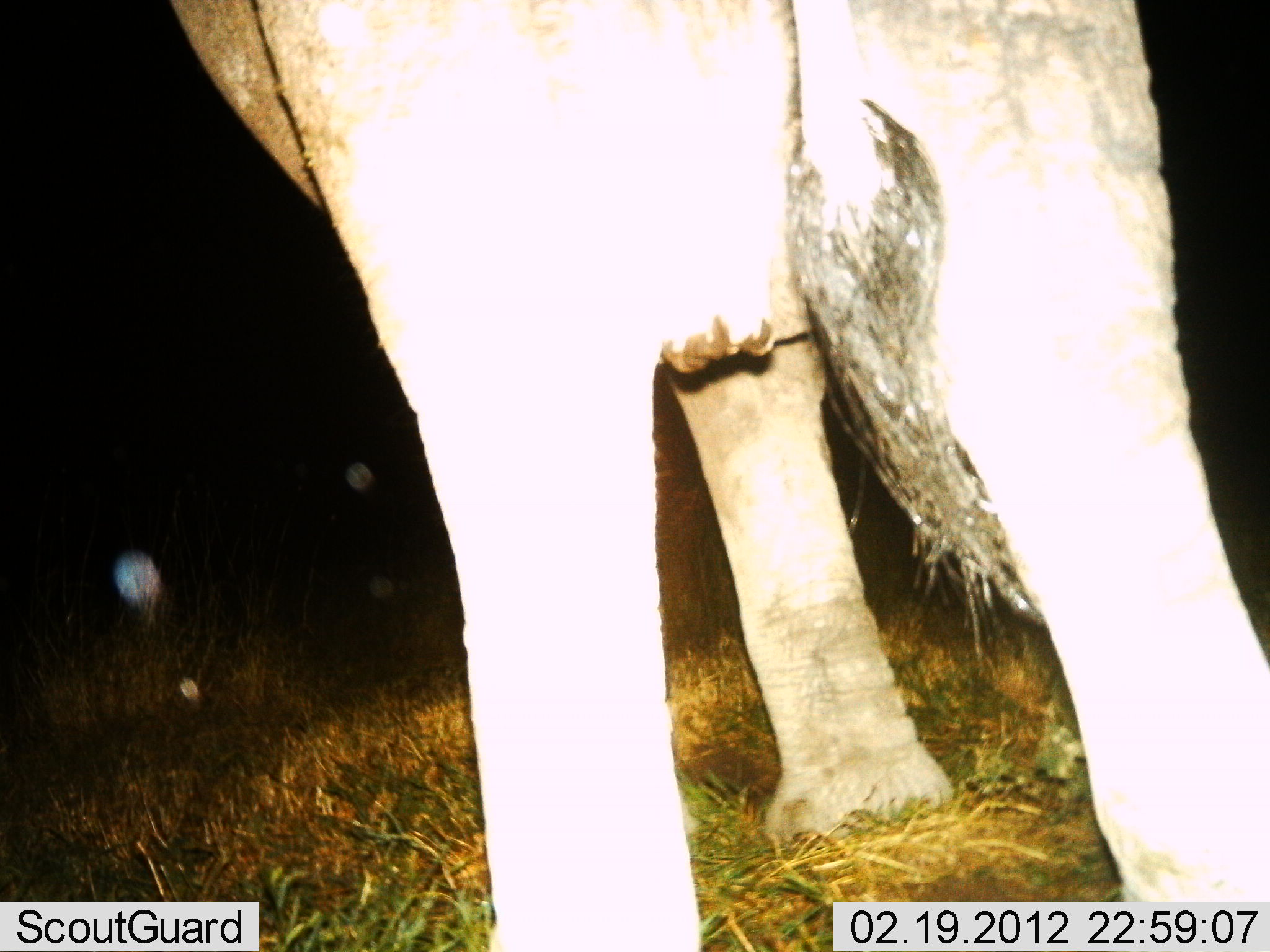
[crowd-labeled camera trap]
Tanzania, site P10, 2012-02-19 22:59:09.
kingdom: Animalia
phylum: Chordata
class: Mammalia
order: Proboscidea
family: Elephantidae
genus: Loxodonta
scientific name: Loxodonta africana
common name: african bush elephant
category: elephant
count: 1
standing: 79%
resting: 0%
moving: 21%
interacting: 0%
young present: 7%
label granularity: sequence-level